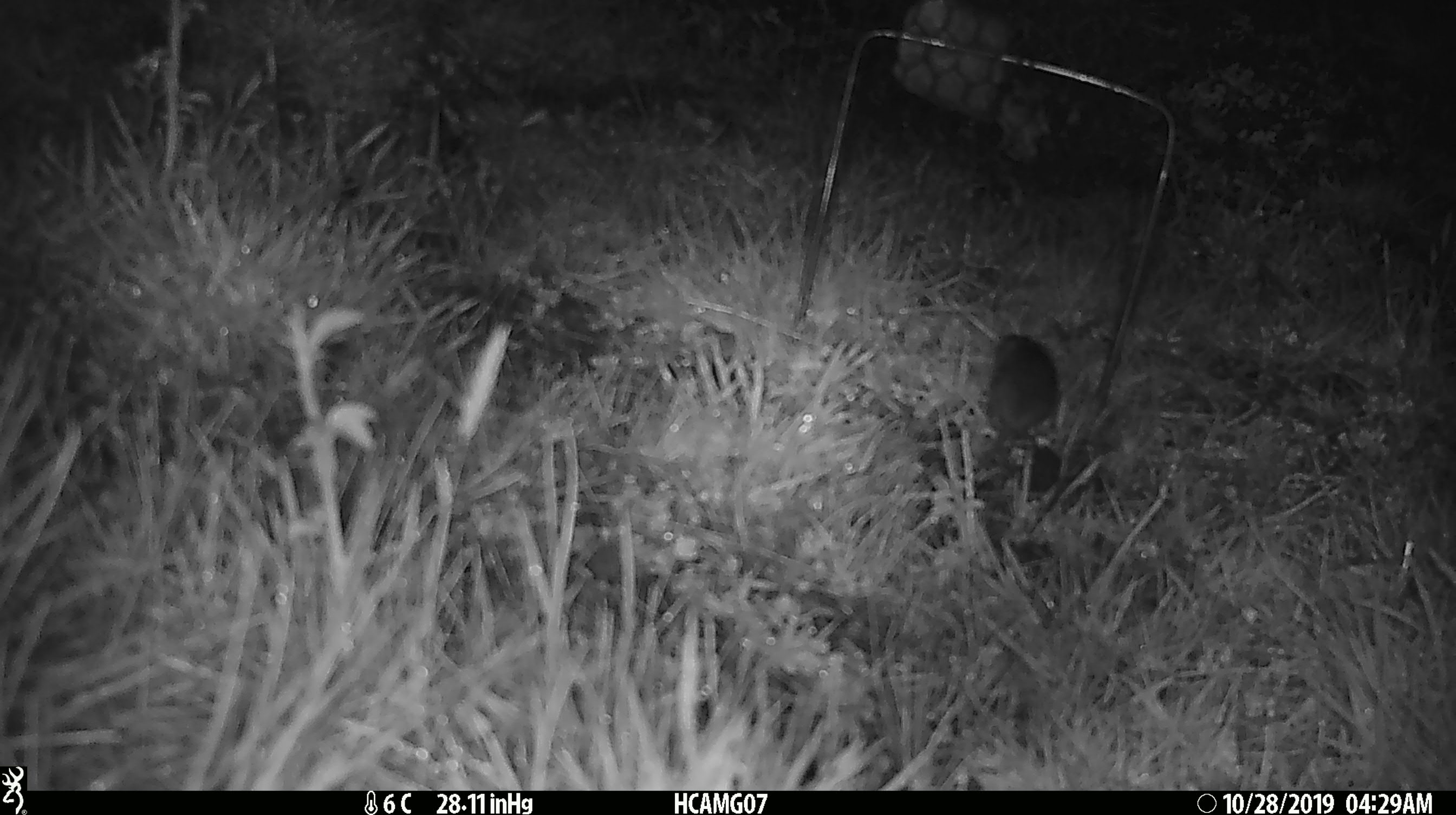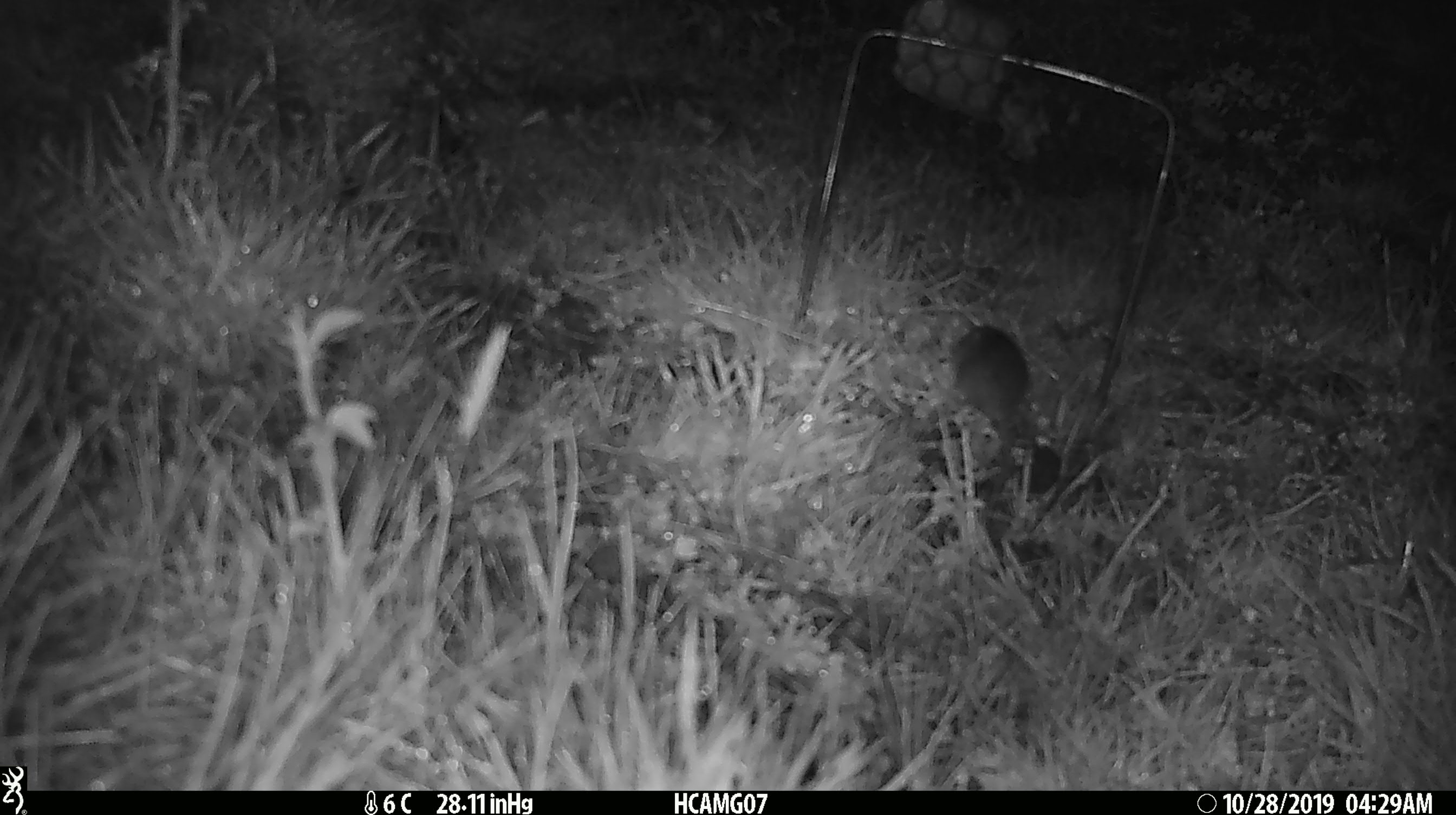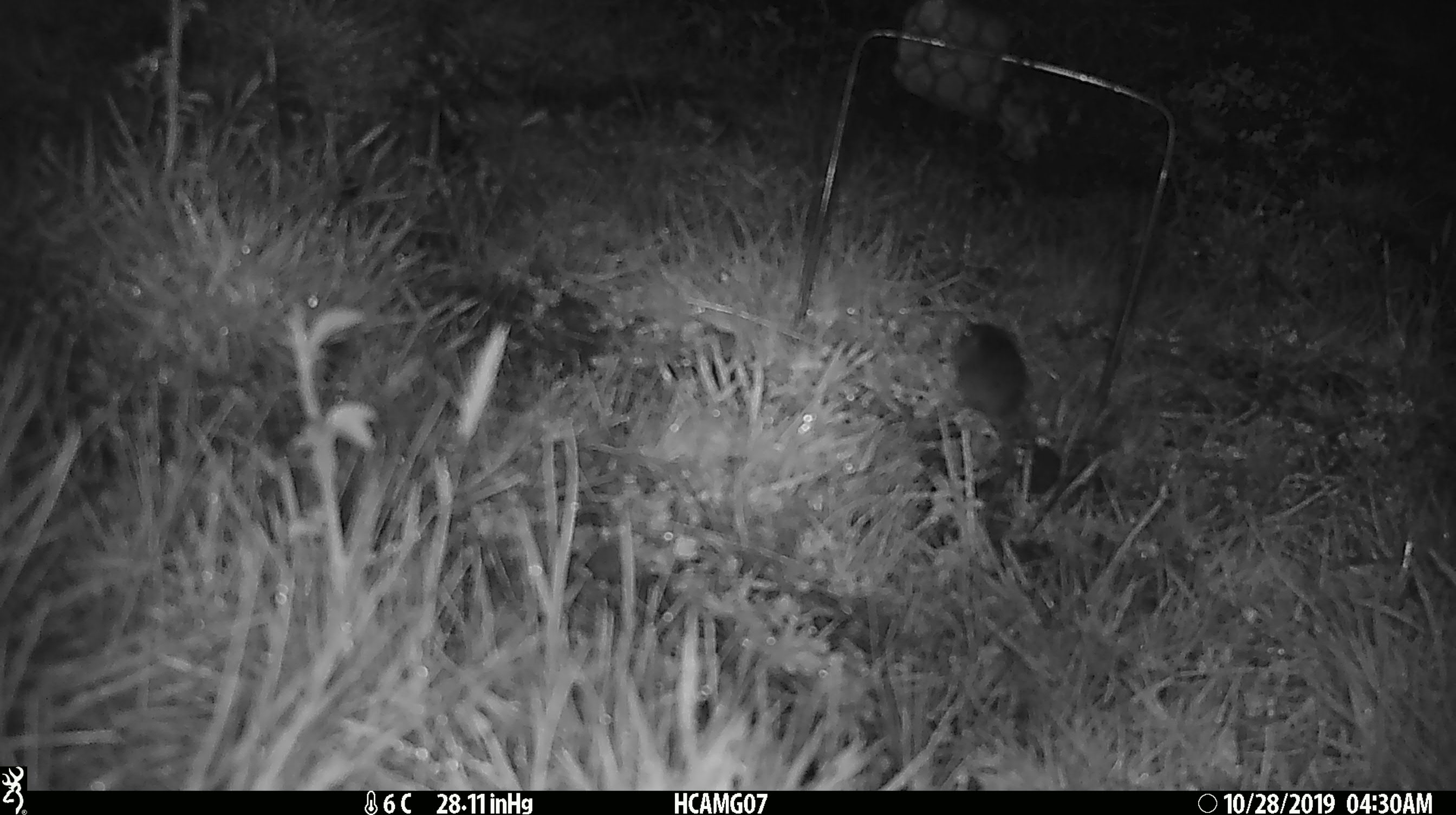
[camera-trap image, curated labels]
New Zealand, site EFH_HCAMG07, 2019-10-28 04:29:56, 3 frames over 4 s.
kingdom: Animalia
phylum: Chordata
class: Mammalia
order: Rodentia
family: Muridae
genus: Mus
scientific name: Mus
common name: mouse